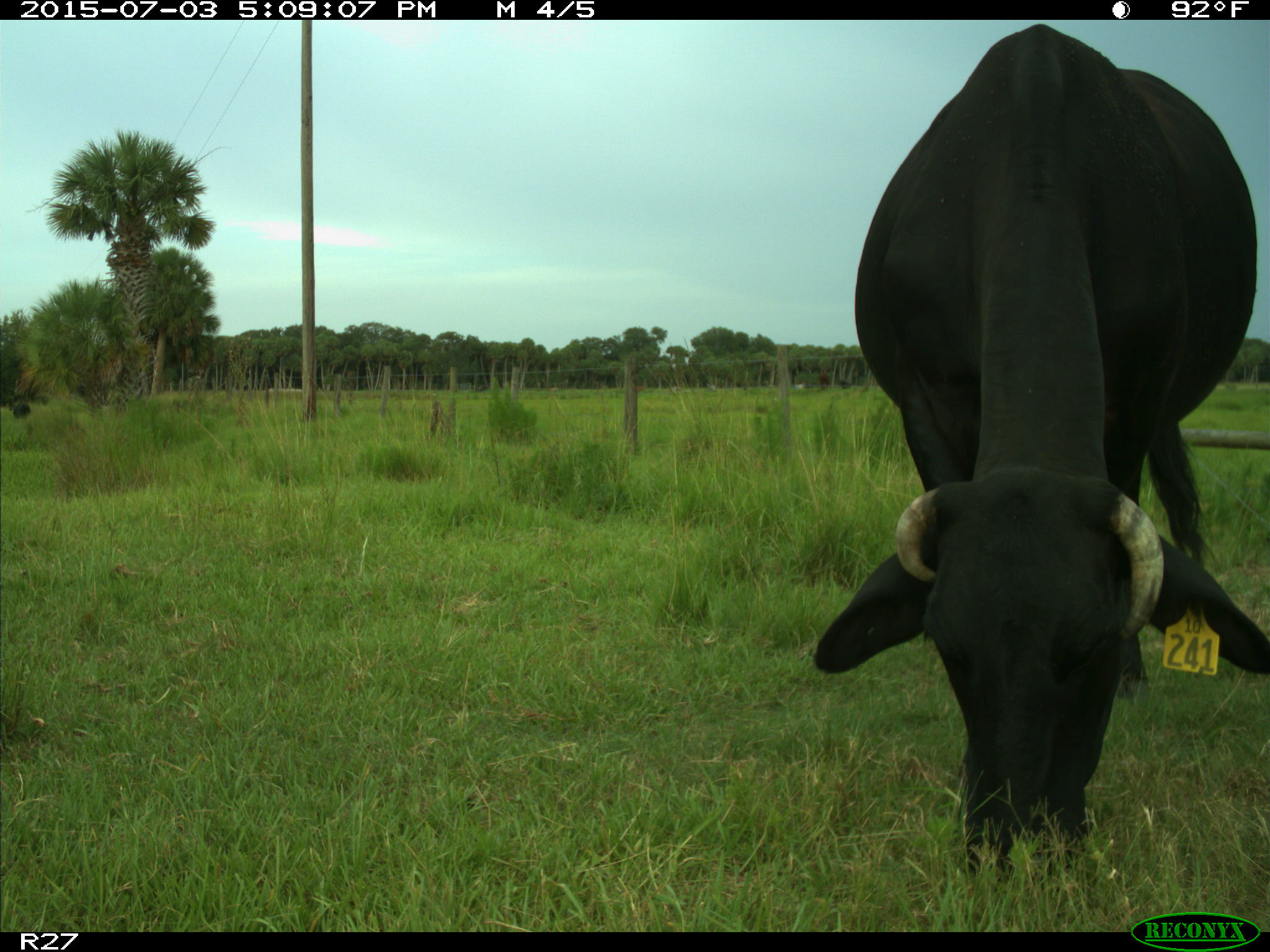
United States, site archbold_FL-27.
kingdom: Animalia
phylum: Chordata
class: Mammalia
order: Artiodactyla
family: Bovidae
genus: Bos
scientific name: Bos taurus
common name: domestic cow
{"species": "Bos taurus (domestic cow)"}